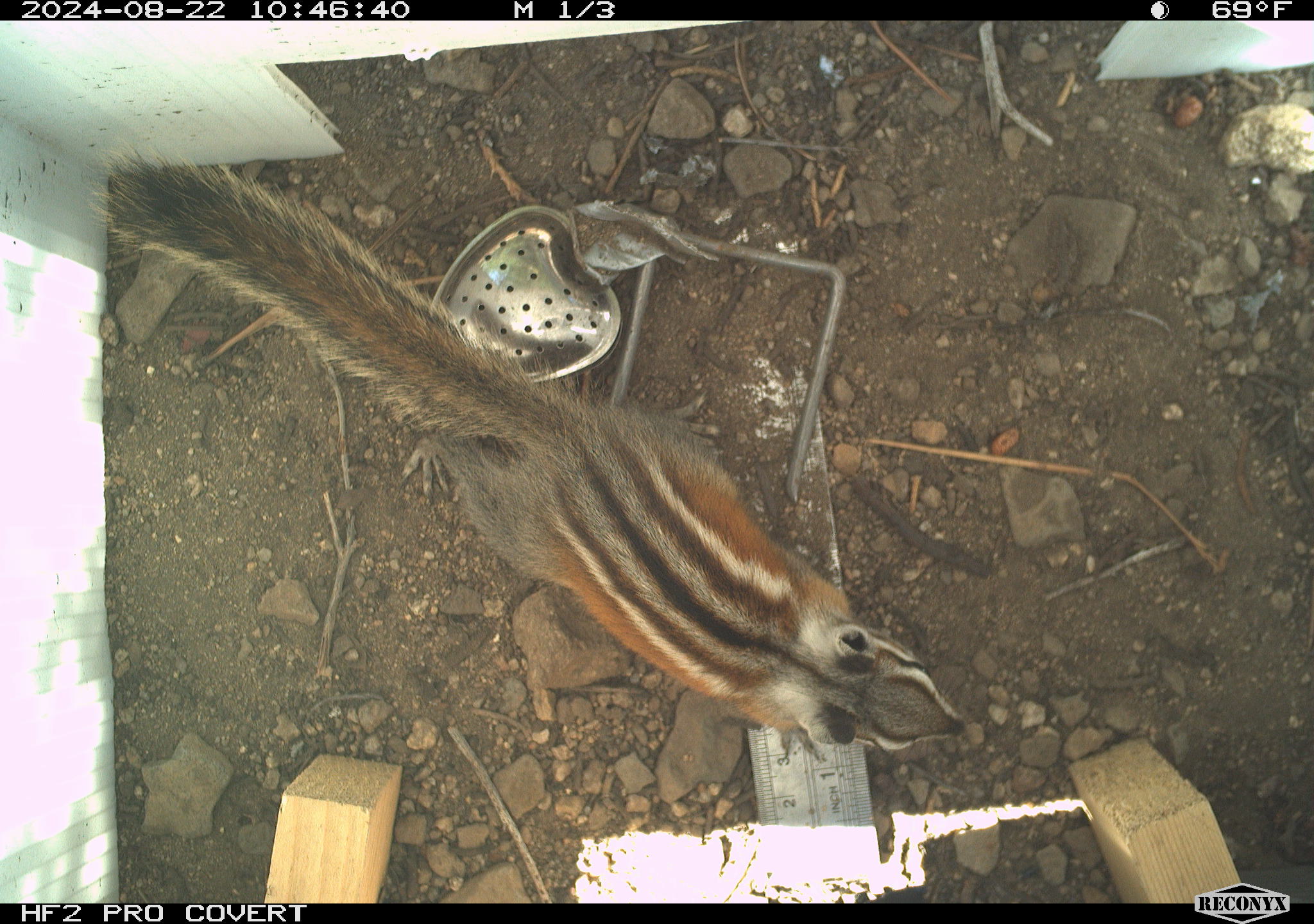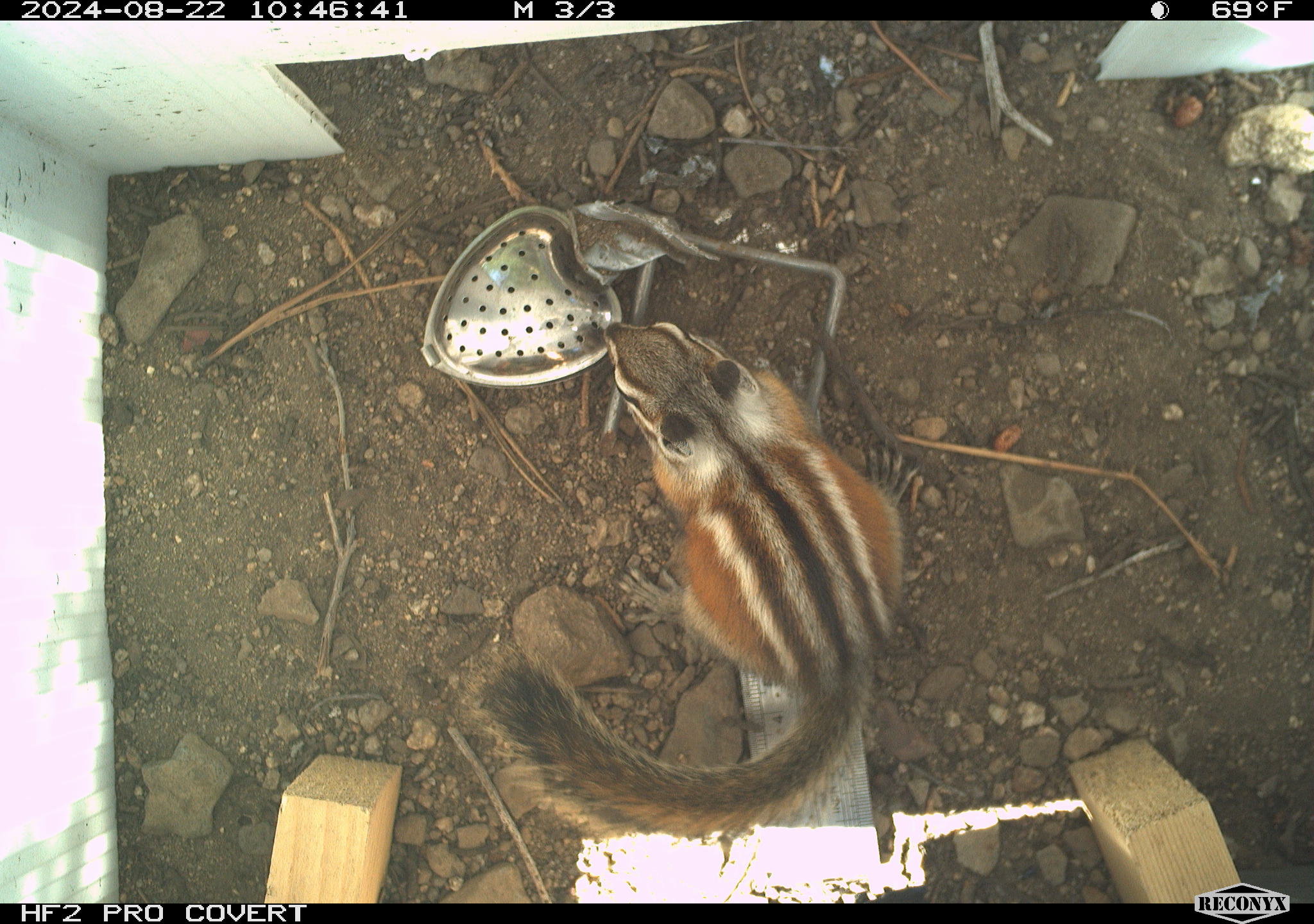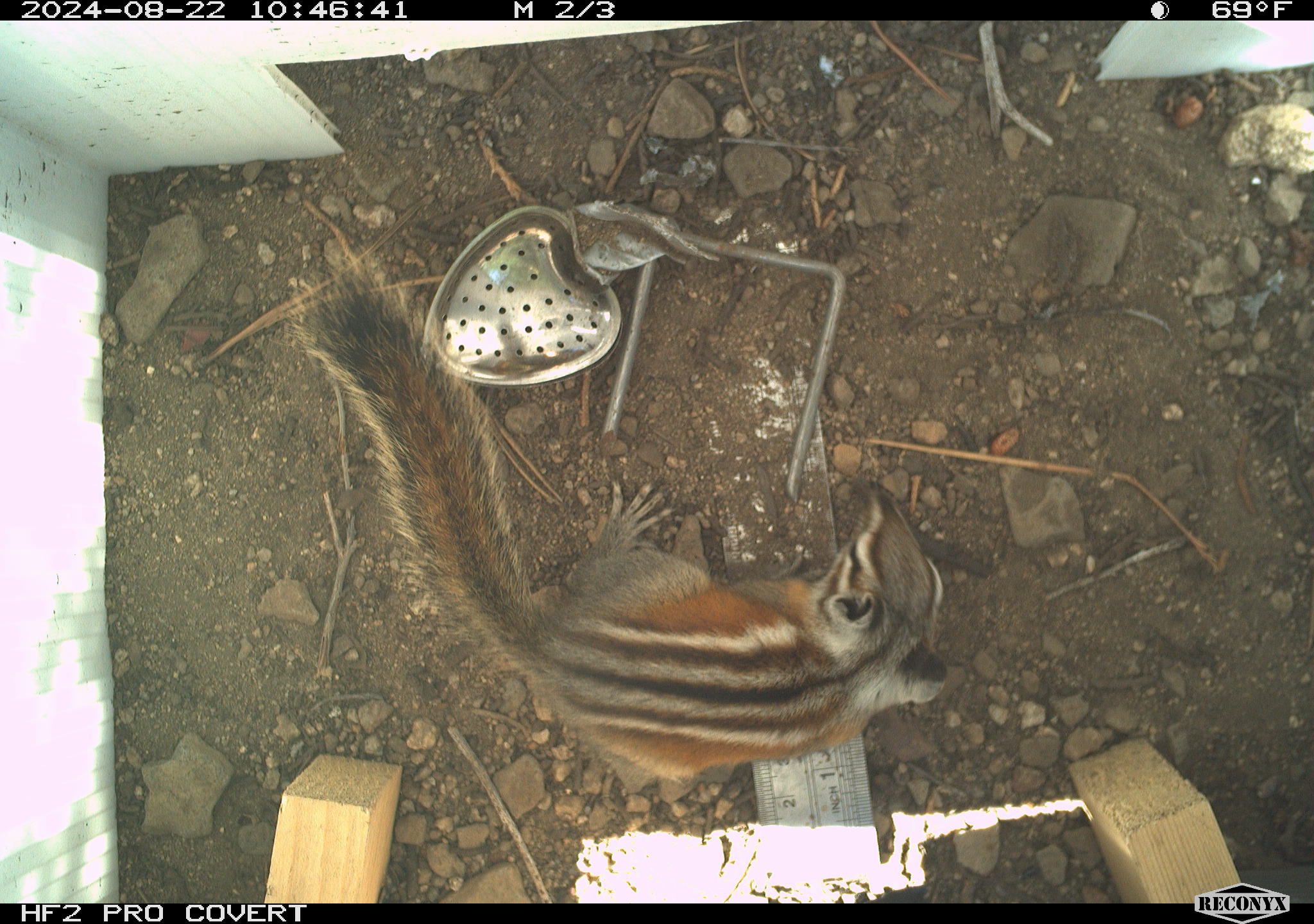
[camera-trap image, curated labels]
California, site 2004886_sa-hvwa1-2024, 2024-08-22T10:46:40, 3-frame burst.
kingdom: Animalia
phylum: Chordata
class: Mammalia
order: Rodentia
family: Sciuridae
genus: Neotamias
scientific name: Neotamias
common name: western chipmunks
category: neotamias species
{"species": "neotamias species (western chipmunks) (Neotamias)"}